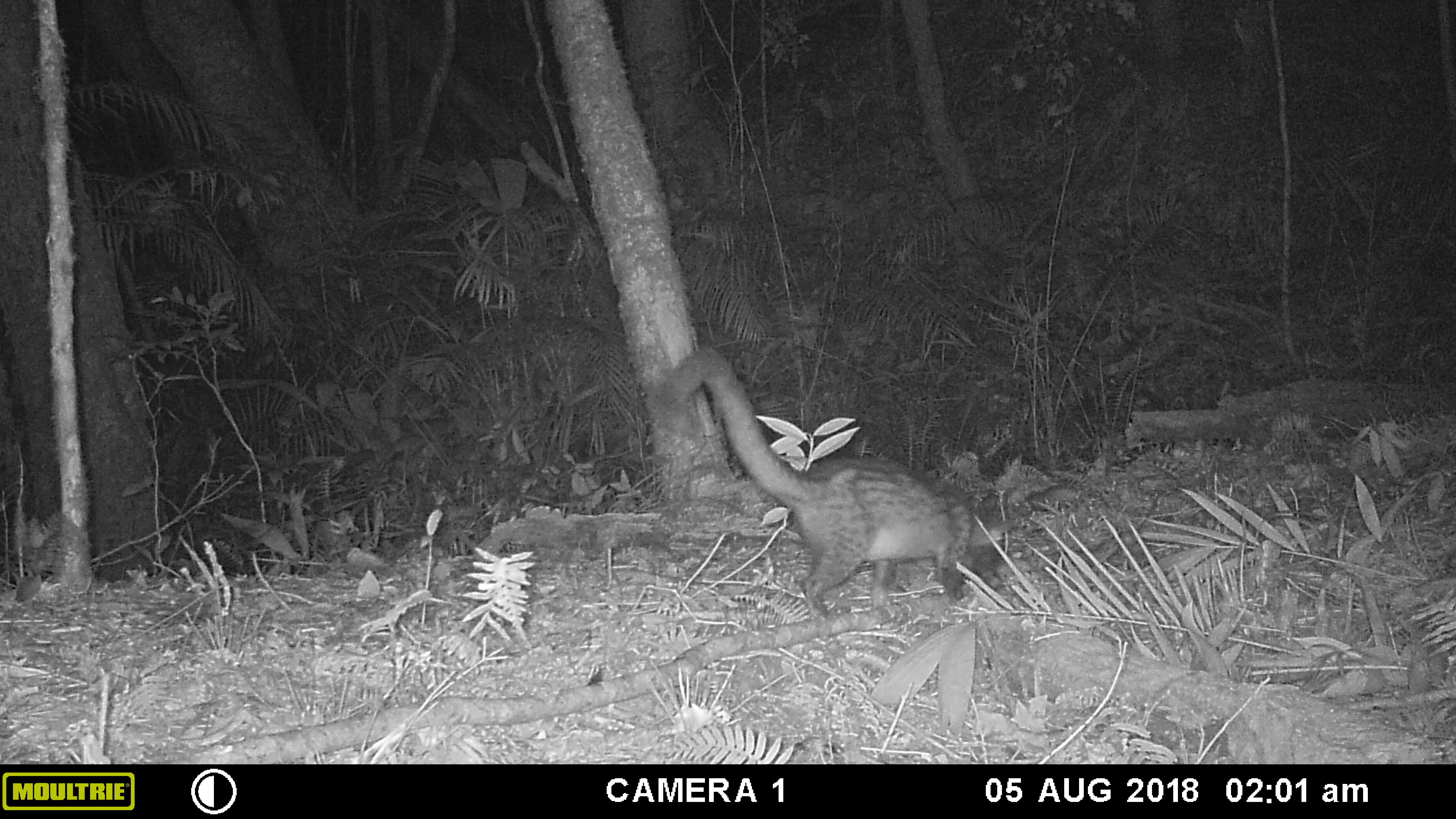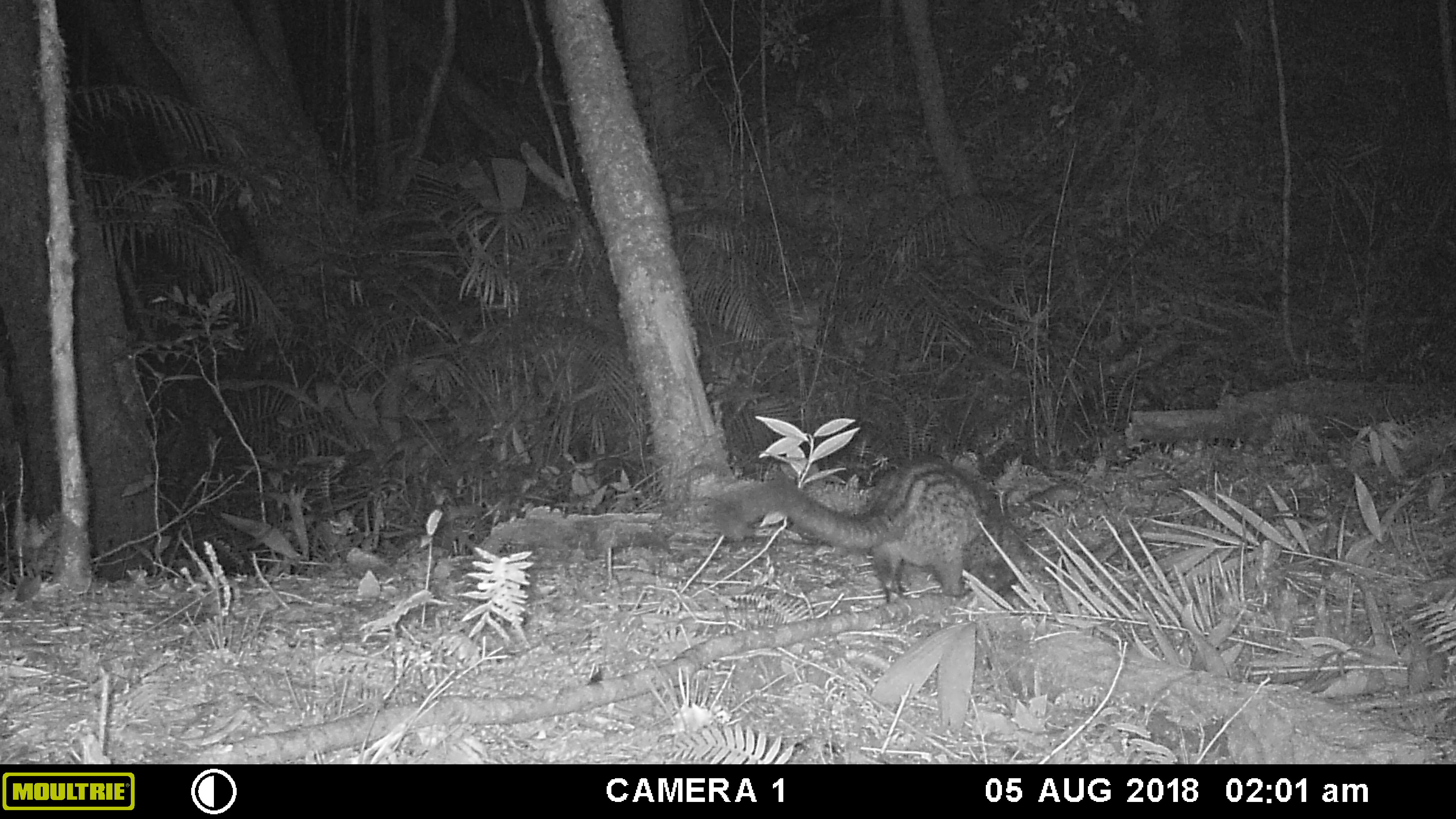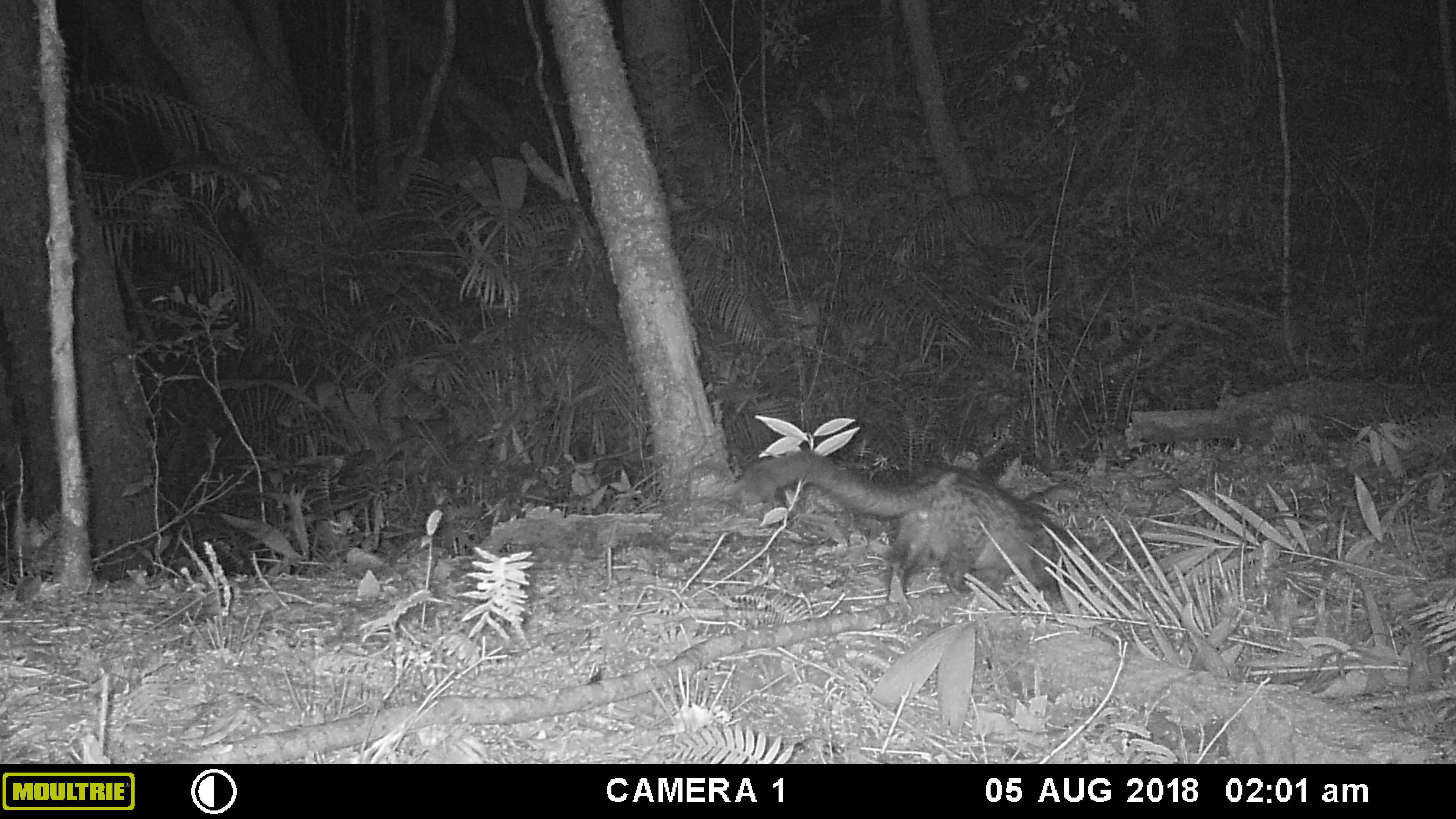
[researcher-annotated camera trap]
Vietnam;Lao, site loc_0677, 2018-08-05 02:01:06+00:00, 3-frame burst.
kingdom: Animalia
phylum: Chordata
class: Mammalia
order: Carnivora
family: Viverridae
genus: Paradoxurus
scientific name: Paradoxurus hermaphroditus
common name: common palm civet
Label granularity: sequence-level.